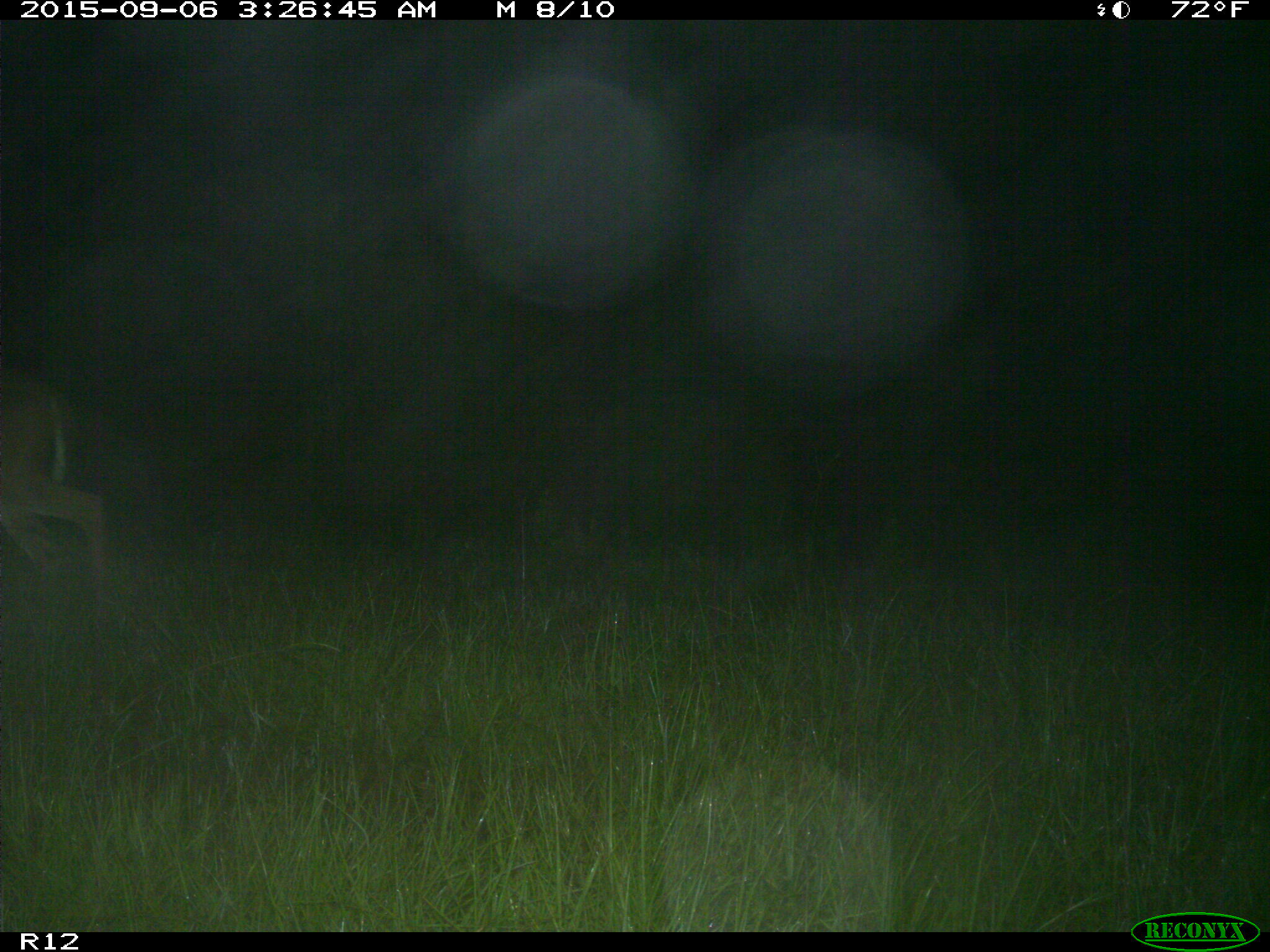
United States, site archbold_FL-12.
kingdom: Animalia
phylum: Chordata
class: Mammalia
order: Artiodactyla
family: Cervidae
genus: Odocoileus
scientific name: Odocoileus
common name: deer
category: unidentified deer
Unidentified deer (deer) (Odocoileus).